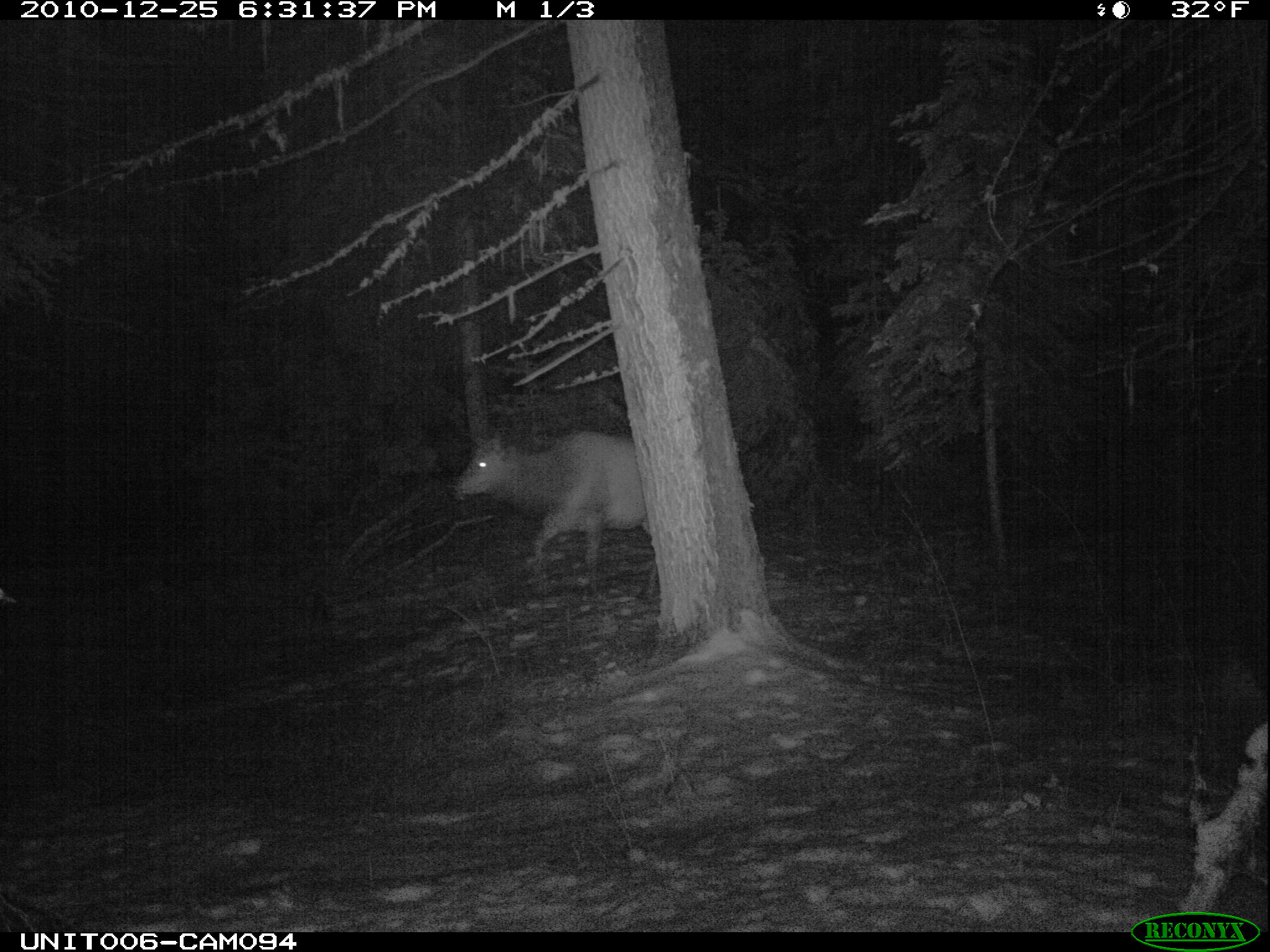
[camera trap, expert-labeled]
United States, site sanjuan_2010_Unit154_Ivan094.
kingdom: Animalia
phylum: Chordata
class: Mammalia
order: Artiodactyla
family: Cervidae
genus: Cervus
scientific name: Cervus elaphus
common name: red deer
Cervus elaphus (red deer).